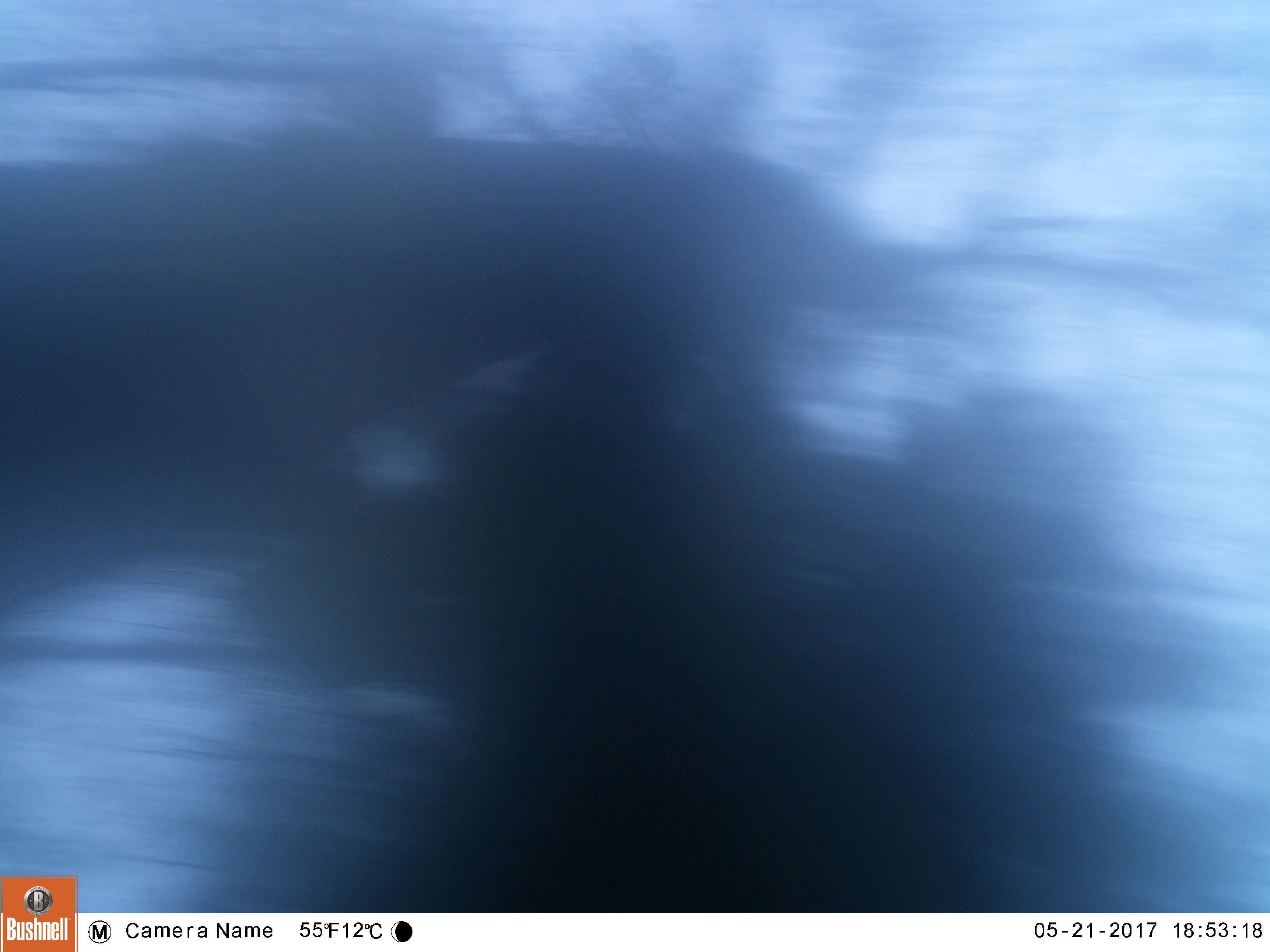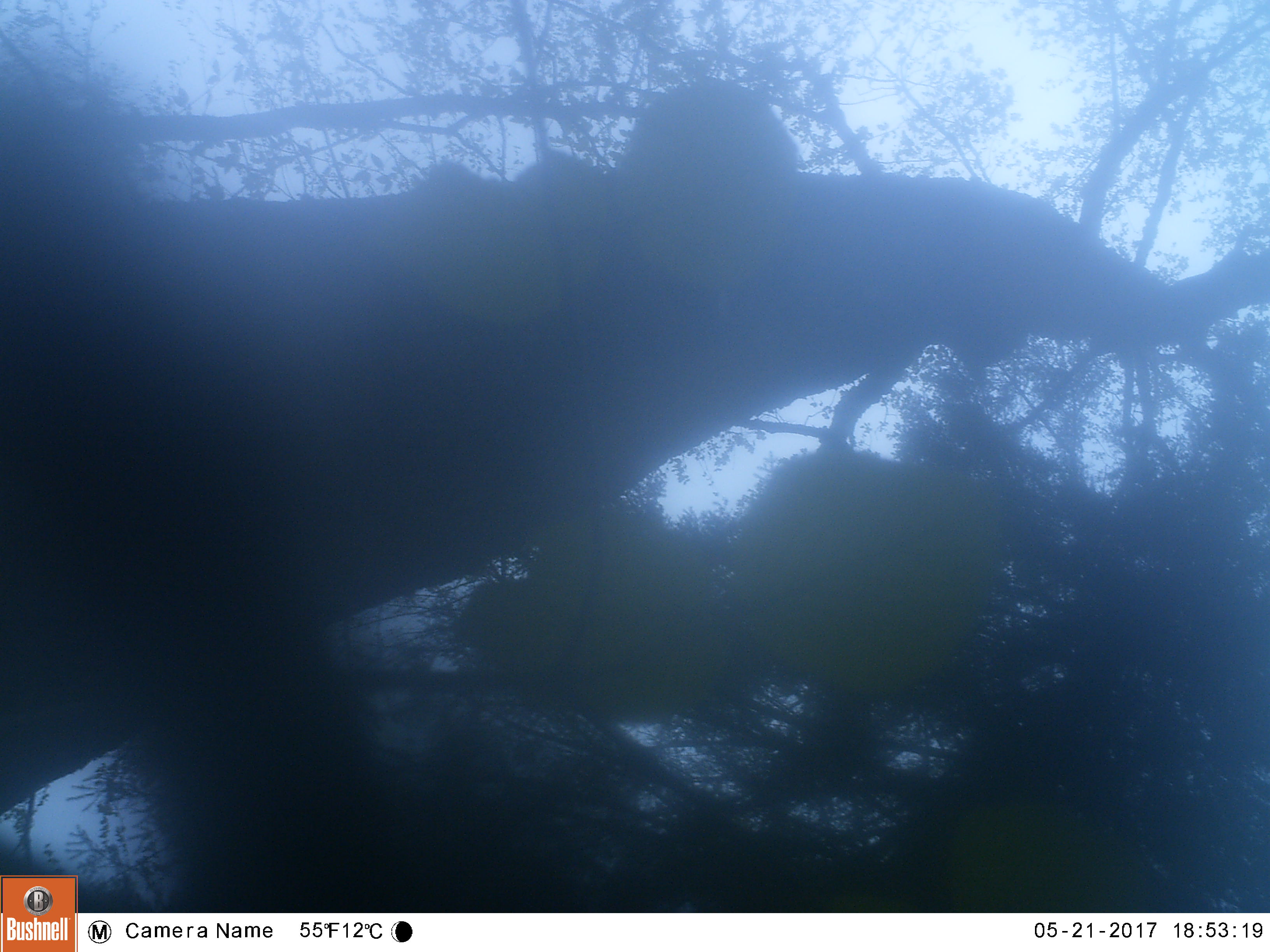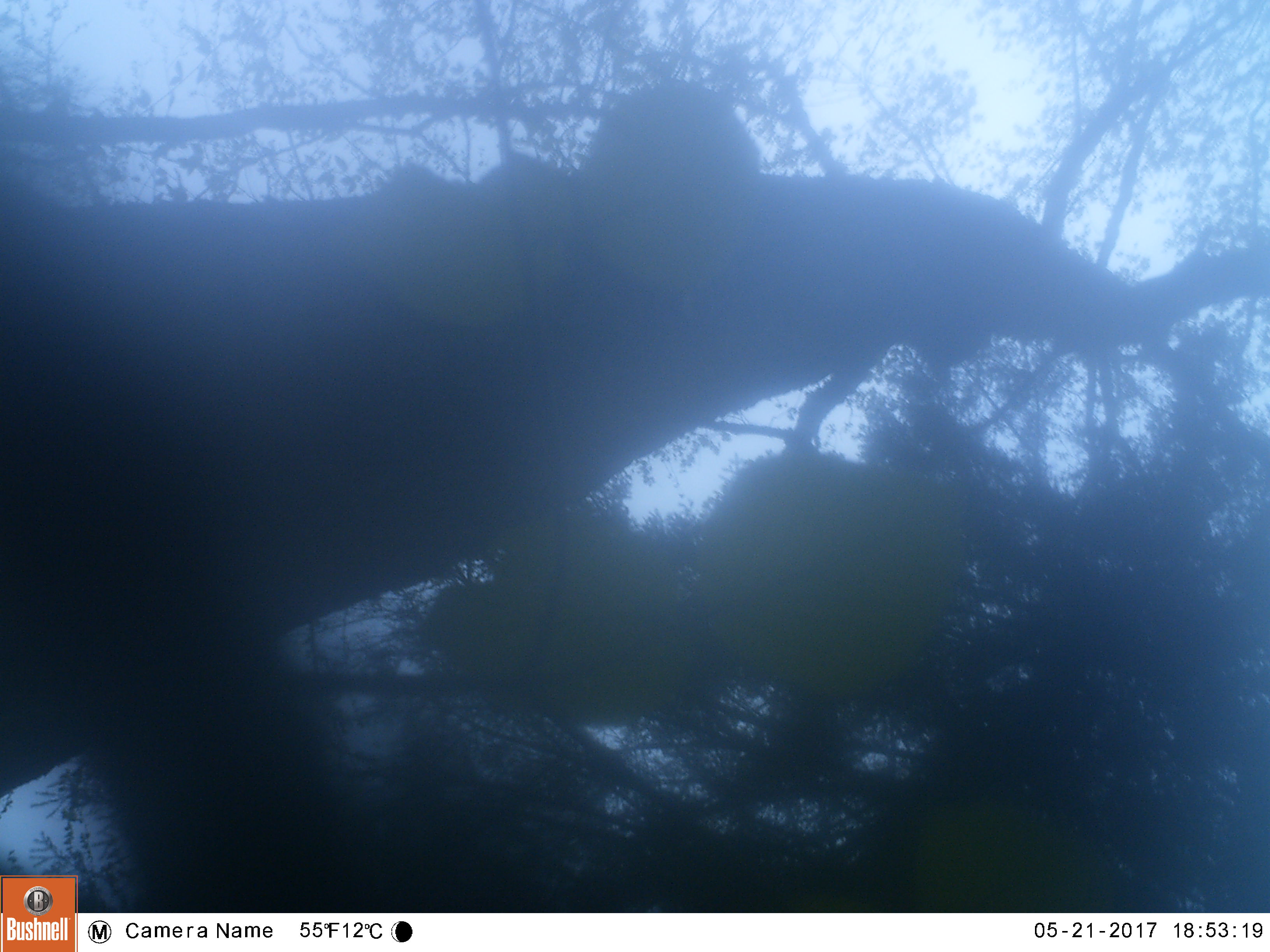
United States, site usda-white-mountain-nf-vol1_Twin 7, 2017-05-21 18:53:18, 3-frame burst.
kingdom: Animalia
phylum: Chordata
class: Mammalia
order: Carnivora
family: Ursidae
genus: Ursus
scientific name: Ursus americanus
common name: black bear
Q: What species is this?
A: Black bear (Ursus americanus).